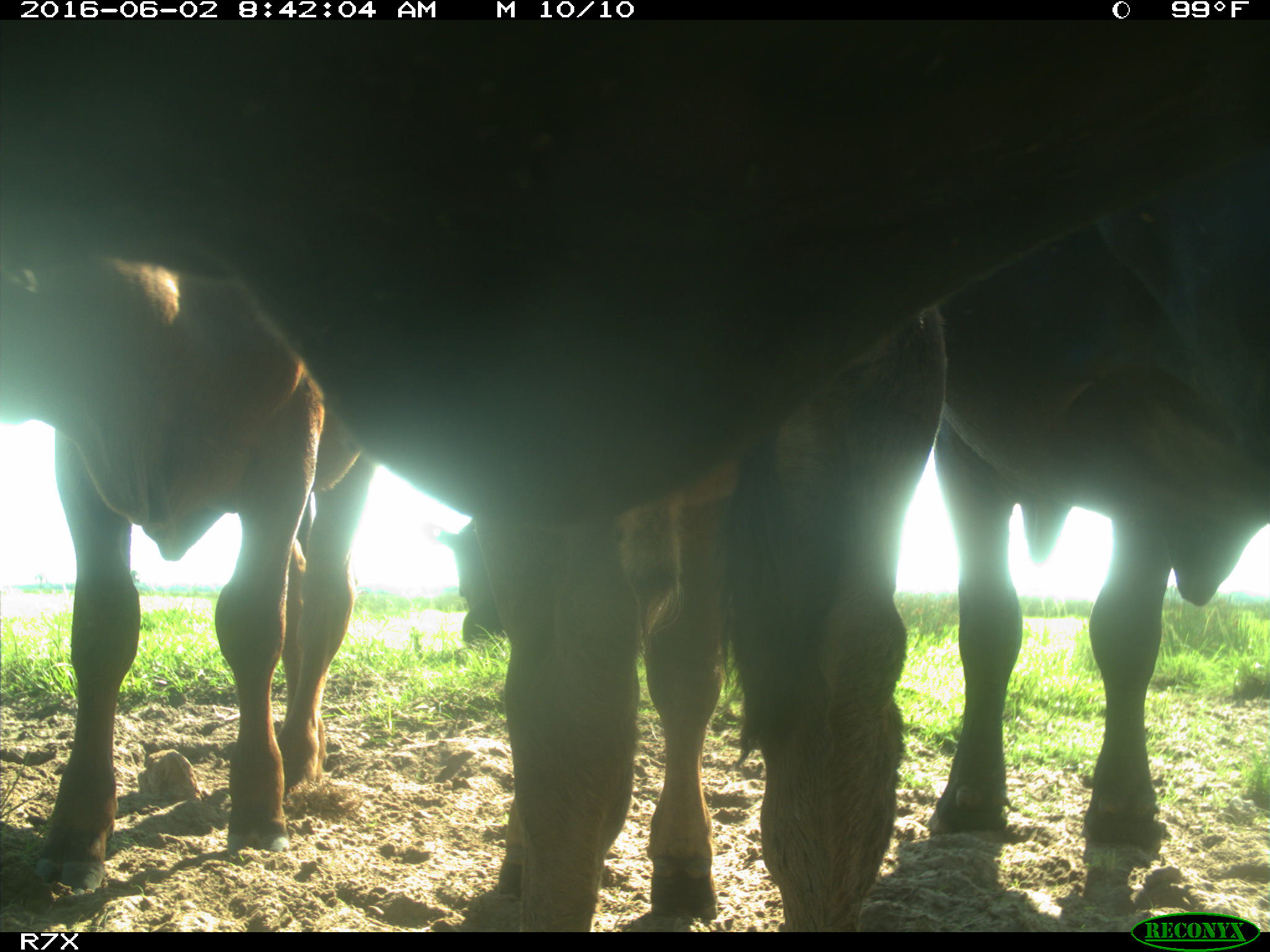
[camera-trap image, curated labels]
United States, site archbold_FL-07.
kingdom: Animalia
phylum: Chordata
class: Mammalia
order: Artiodactyla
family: Bovidae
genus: Bos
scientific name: Bos taurus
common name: domestic cow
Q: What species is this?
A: Bos taurus (domestic cow).